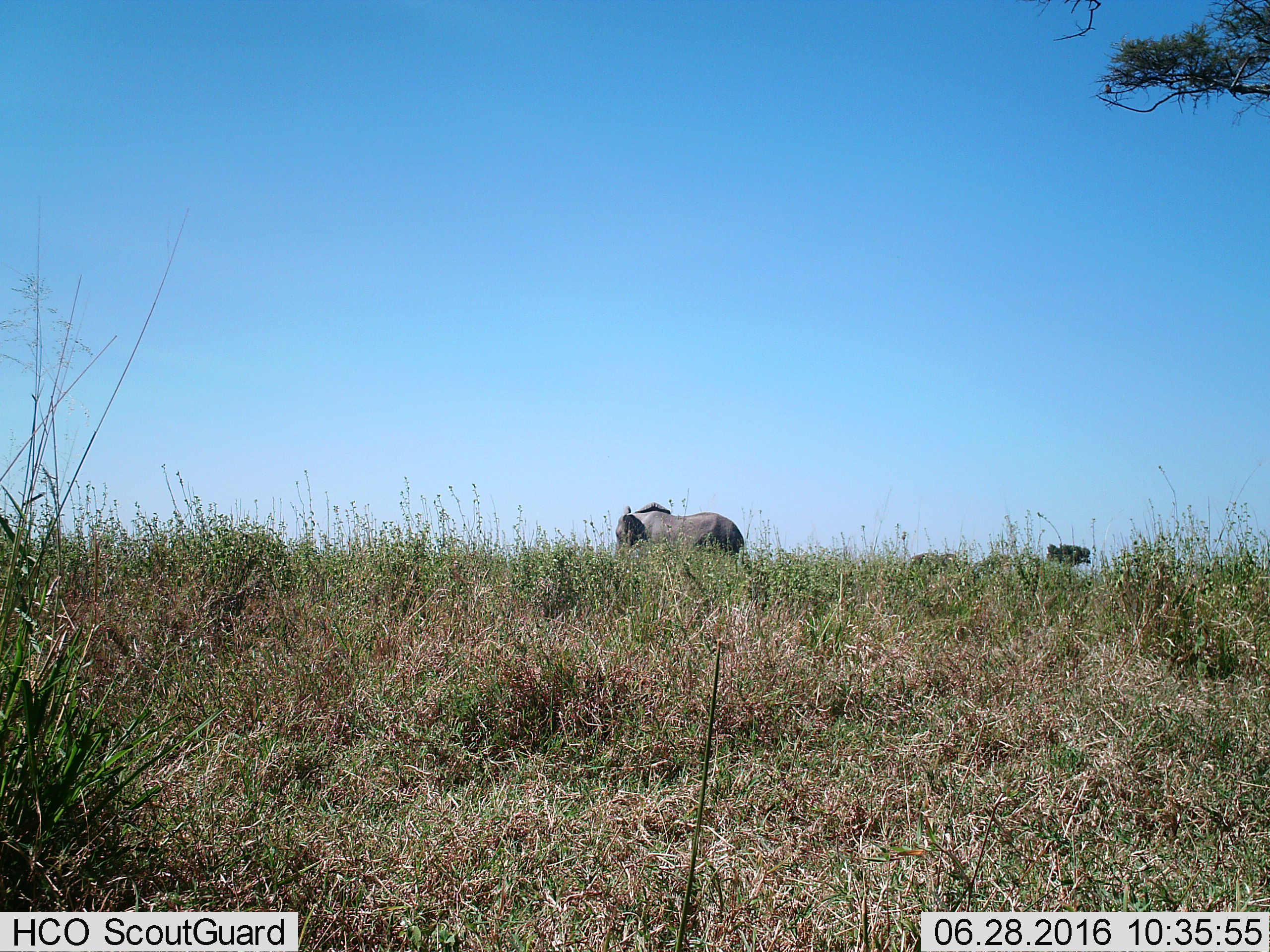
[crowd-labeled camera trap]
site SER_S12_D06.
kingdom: Animalia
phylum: Chordata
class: Mammalia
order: Proboscidea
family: Elephantidae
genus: Loxodonta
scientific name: Loxodonta africana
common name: african bush elephant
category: elephant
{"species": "elephant (african bush elephant) (Loxodonta africana)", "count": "1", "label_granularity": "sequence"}